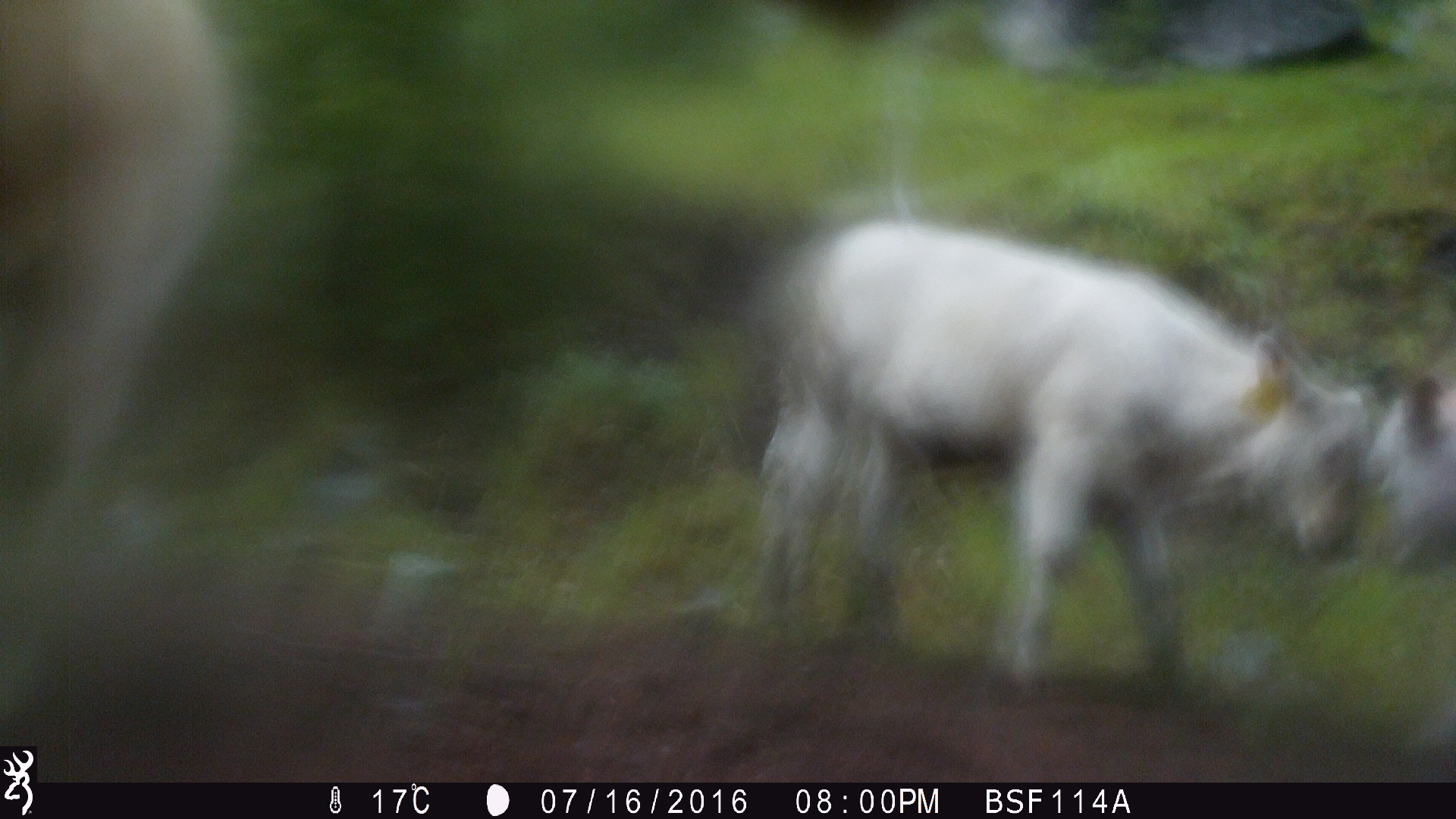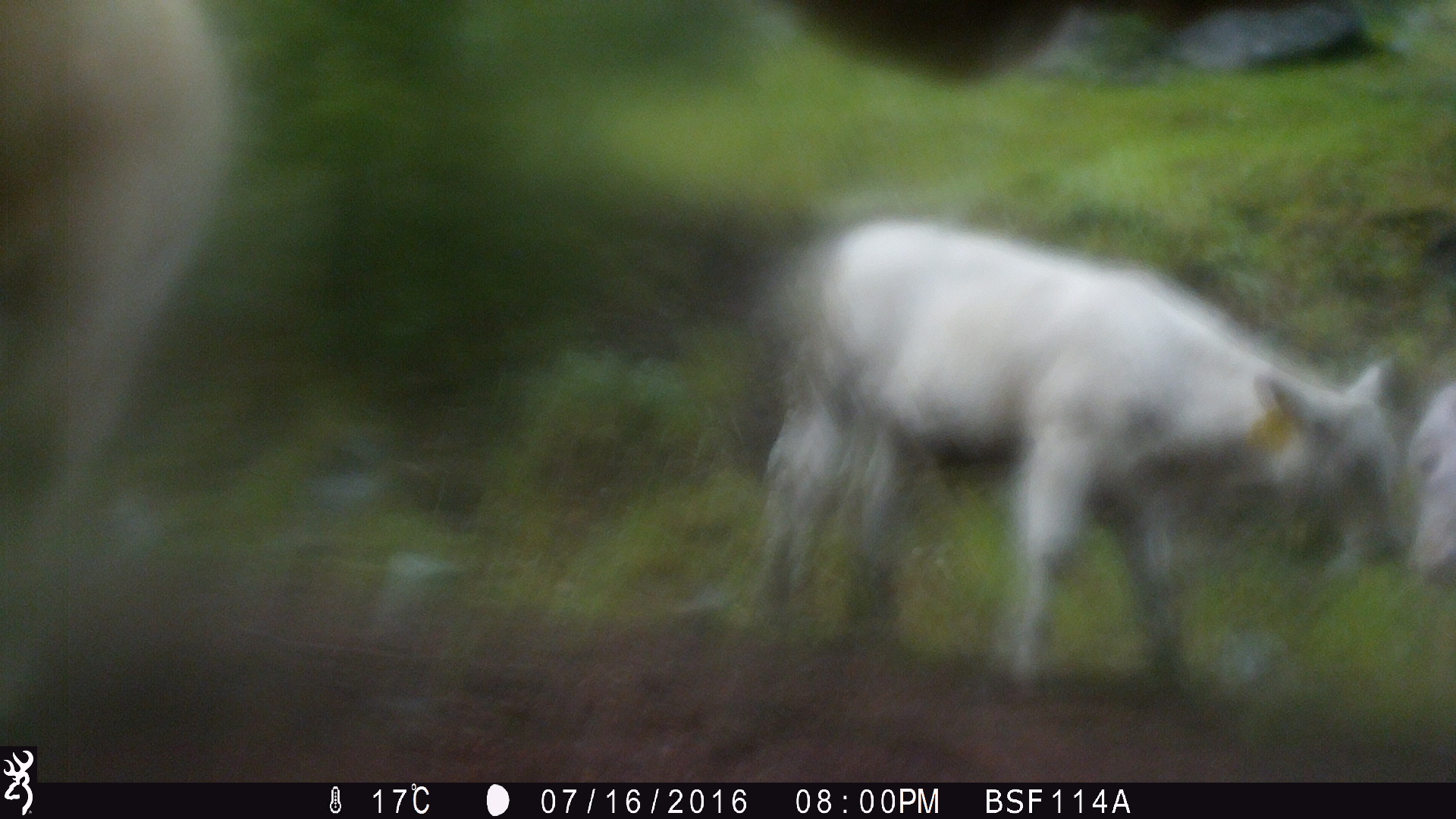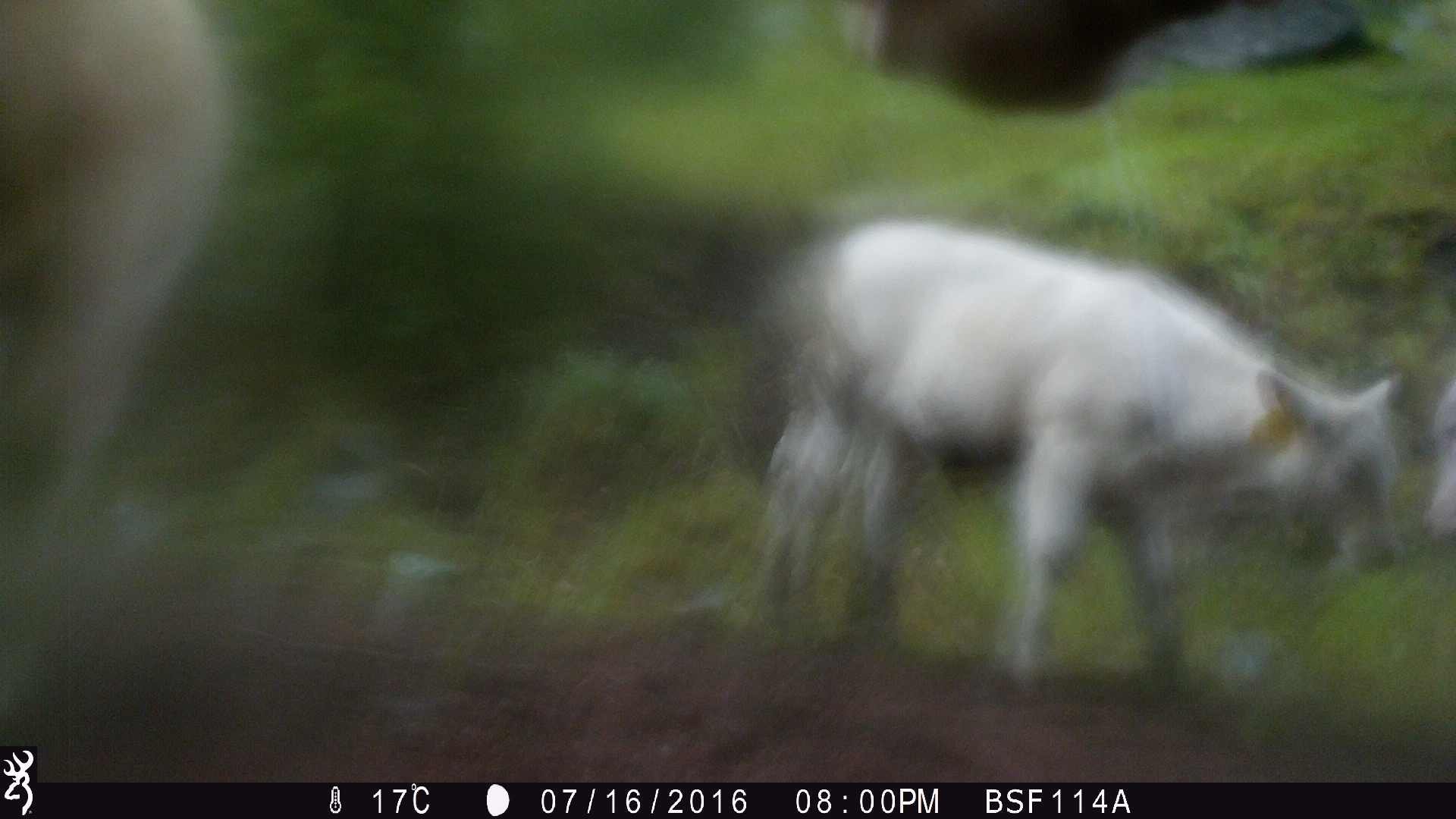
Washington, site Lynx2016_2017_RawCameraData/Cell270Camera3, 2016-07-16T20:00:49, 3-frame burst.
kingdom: Animalia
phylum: Chordata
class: Mammalia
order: Artiodactyla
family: Bovidae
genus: Bos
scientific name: Bos taurus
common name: domestic cattle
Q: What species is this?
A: Domestic cattle (Bos taurus).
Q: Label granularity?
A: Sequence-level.